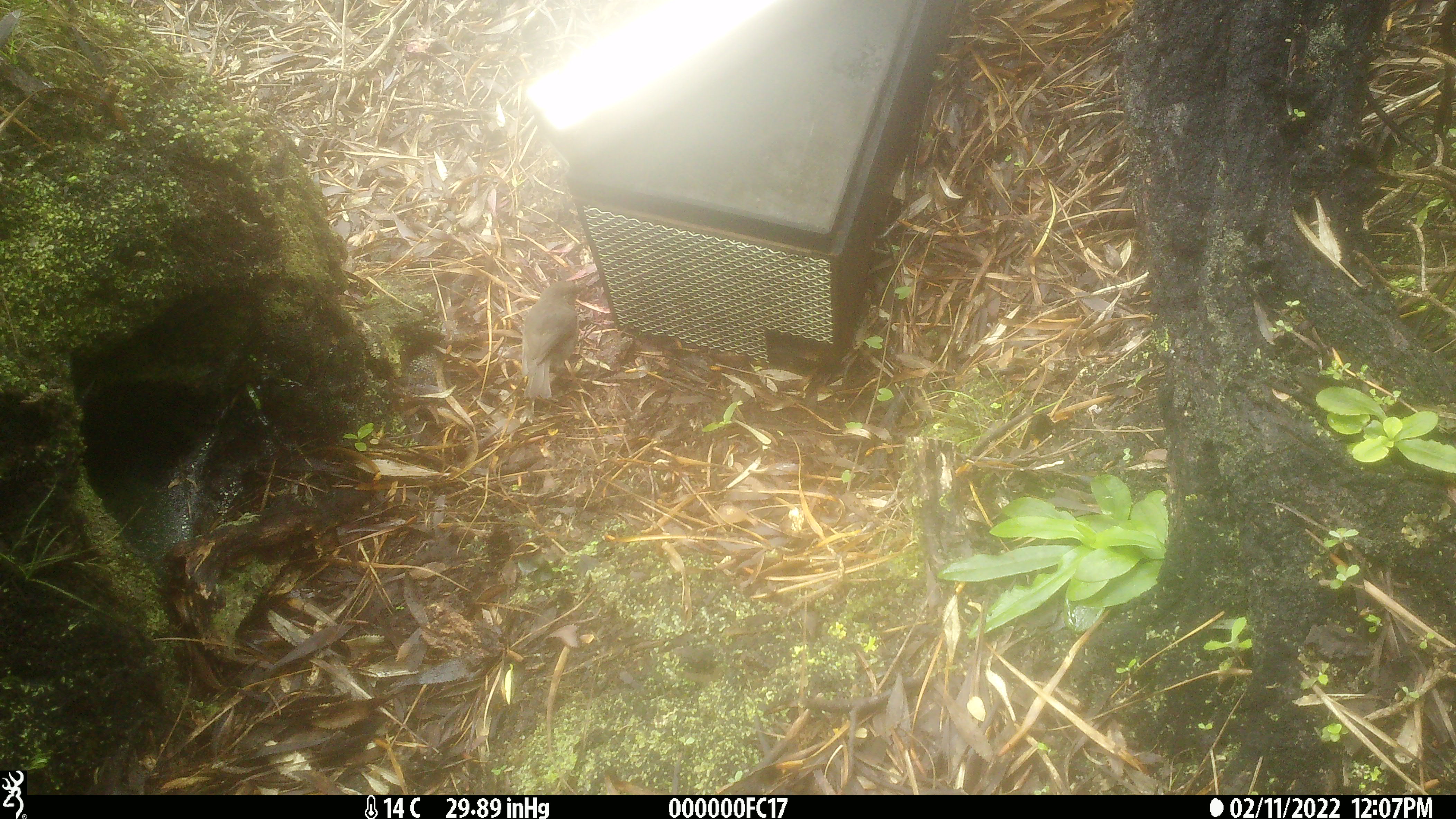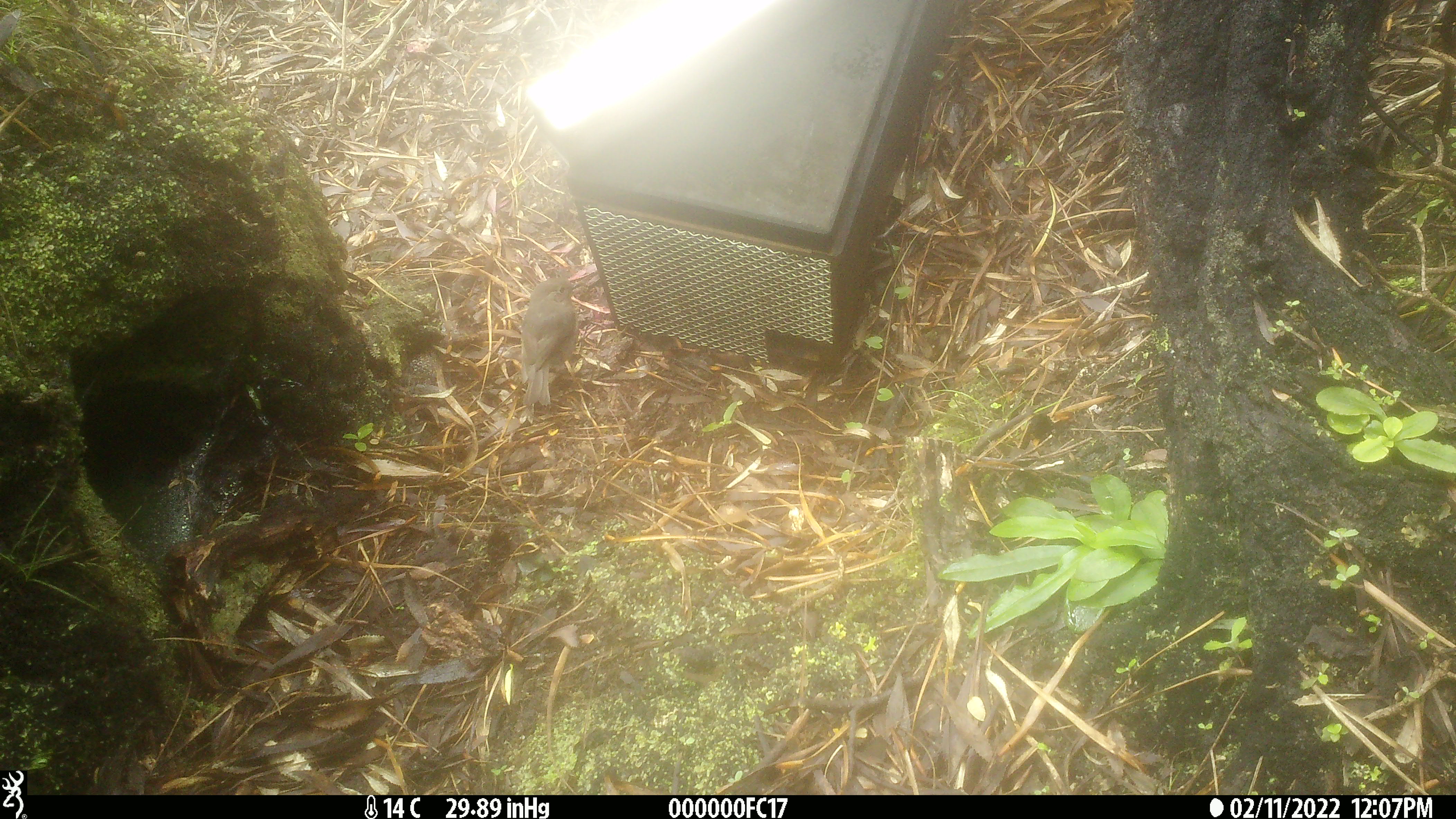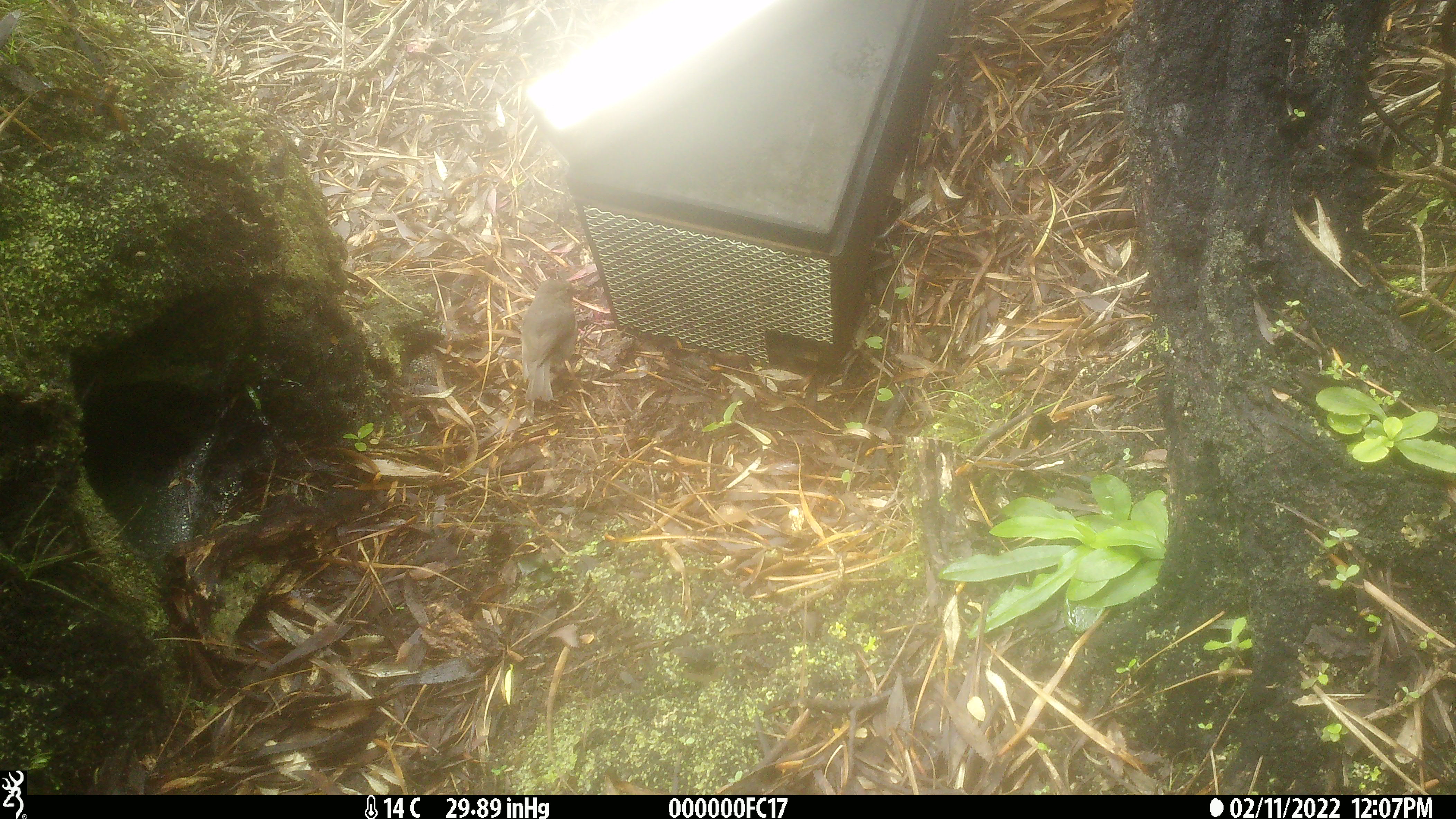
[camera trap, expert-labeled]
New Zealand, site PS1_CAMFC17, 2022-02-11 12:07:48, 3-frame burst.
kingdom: Animalia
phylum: Chordata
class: Aves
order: Passeriformes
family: Petroicidae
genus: Petroica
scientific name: Petroica australis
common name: new zealand robin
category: robin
Robin (new zealand robin) (Petroica australis).